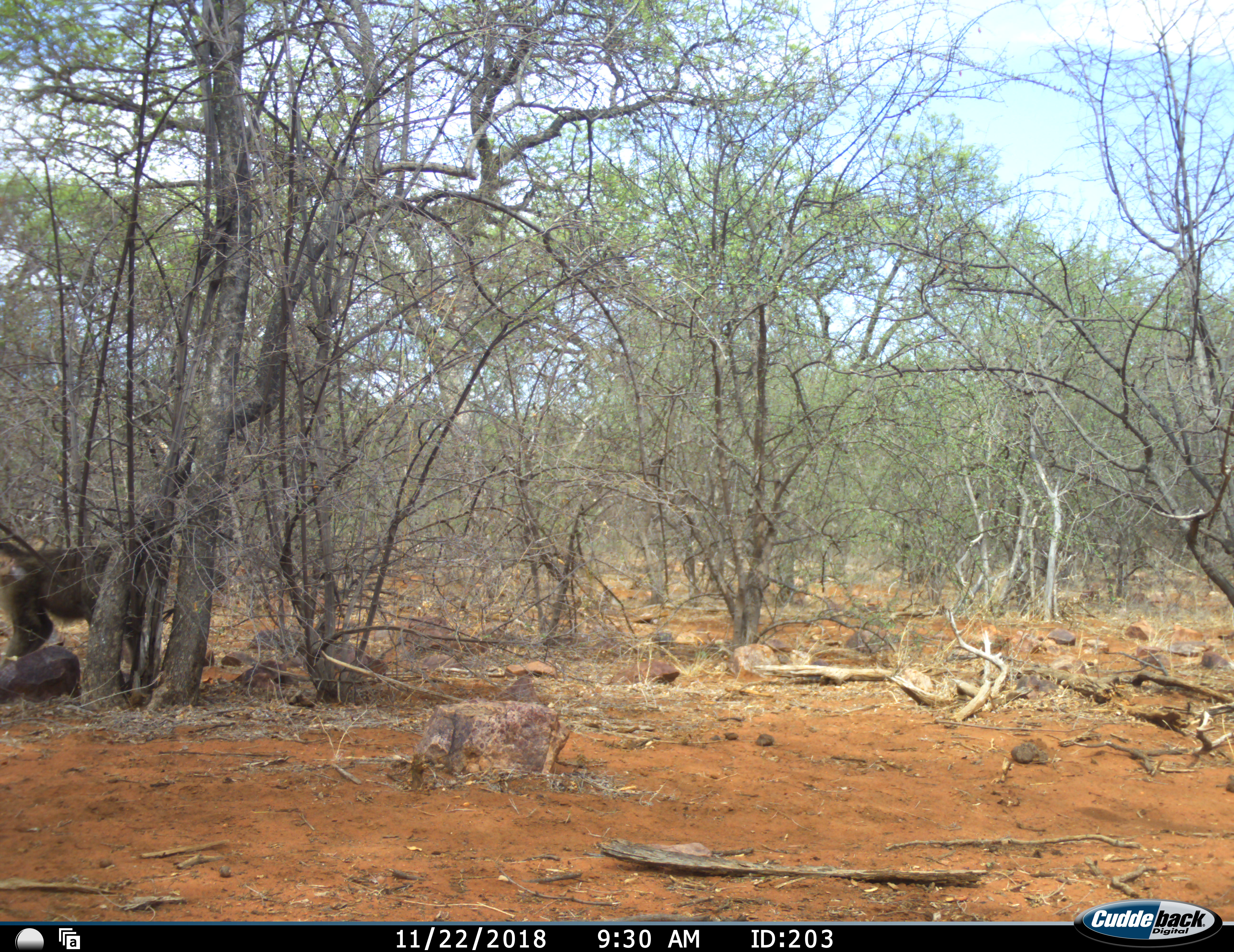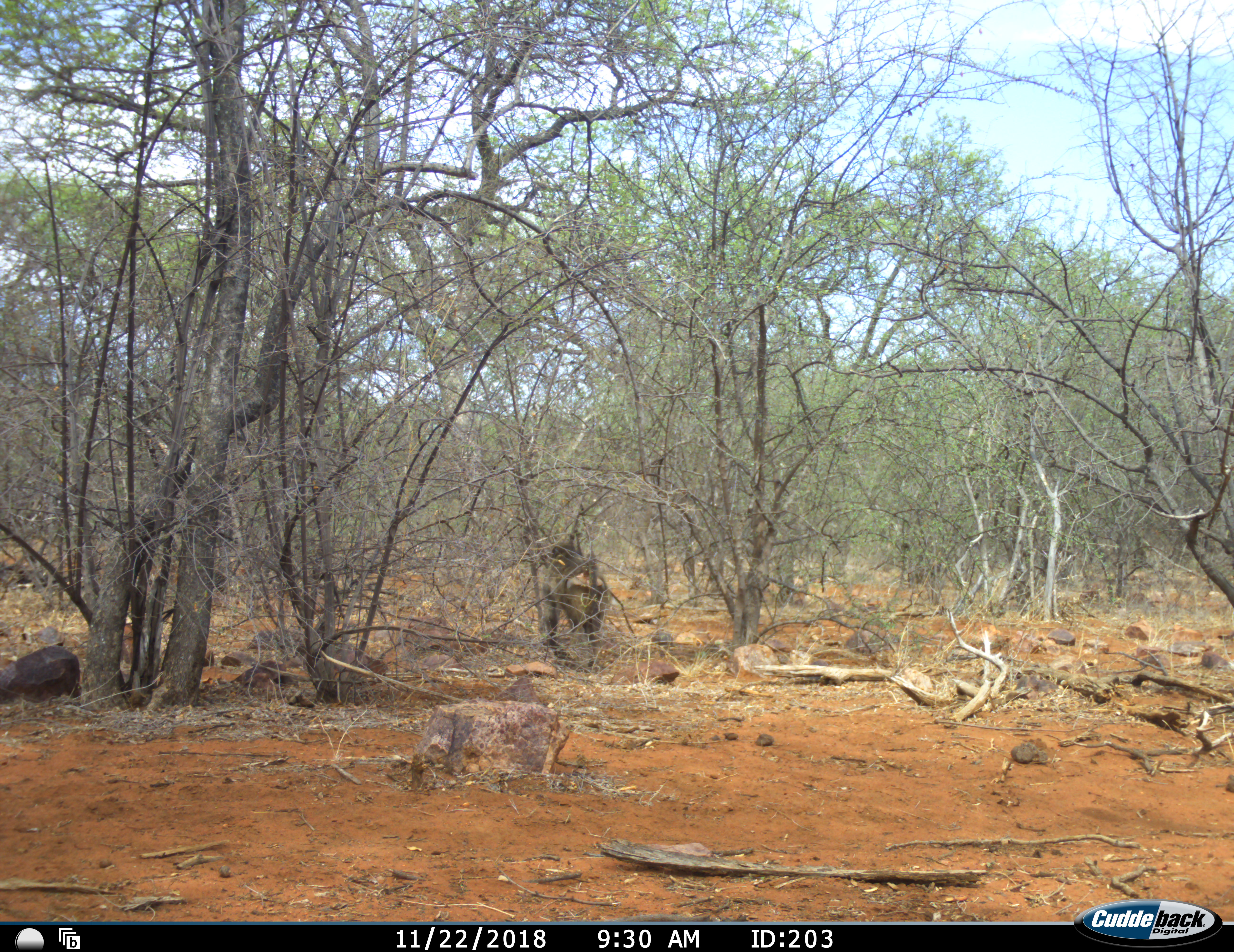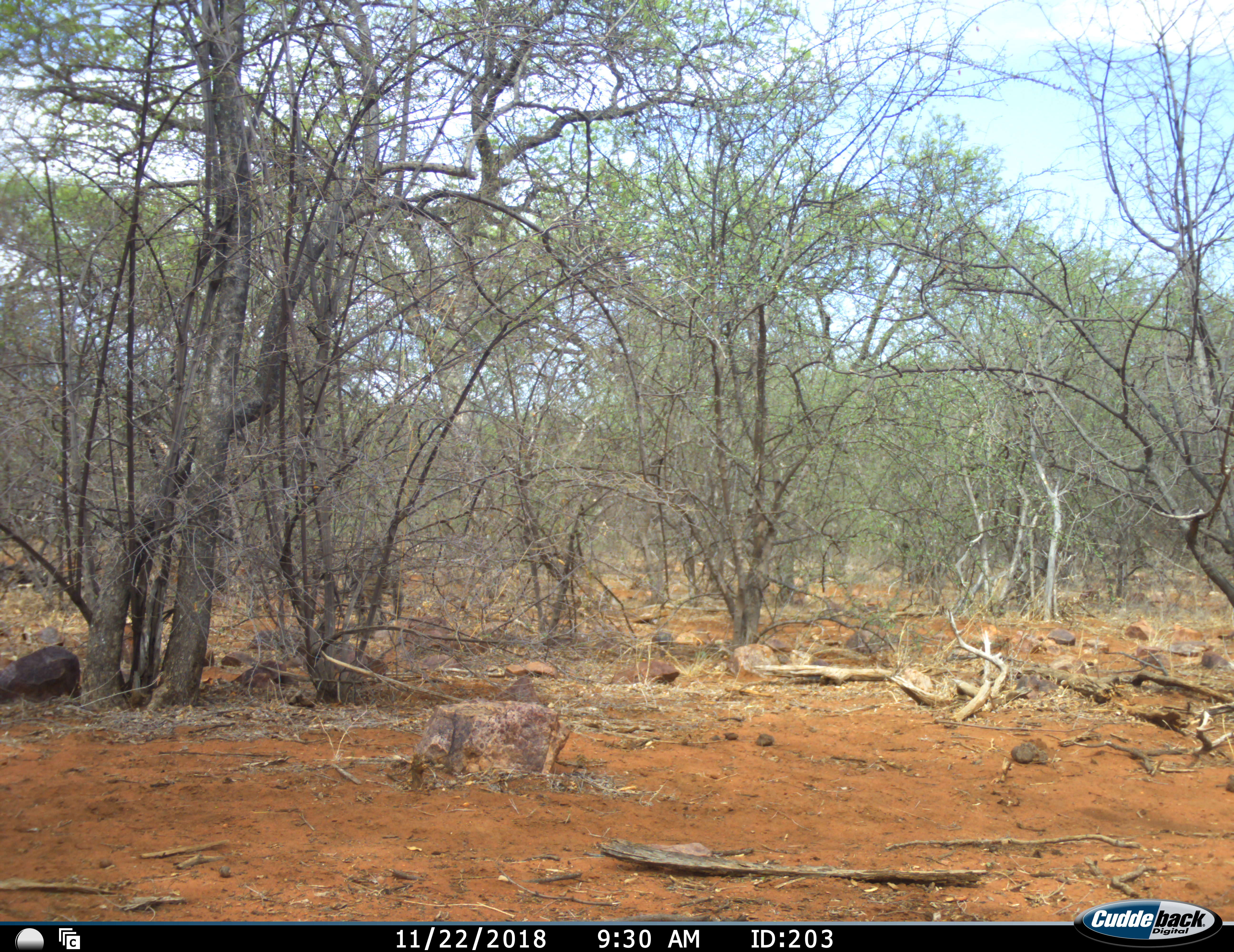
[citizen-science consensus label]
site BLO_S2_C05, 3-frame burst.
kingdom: Animalia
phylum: Chordata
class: Mammalia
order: Primates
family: Cercopithecidae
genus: Papio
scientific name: Papio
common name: baboon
Baboon (Papio), count 1. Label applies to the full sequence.